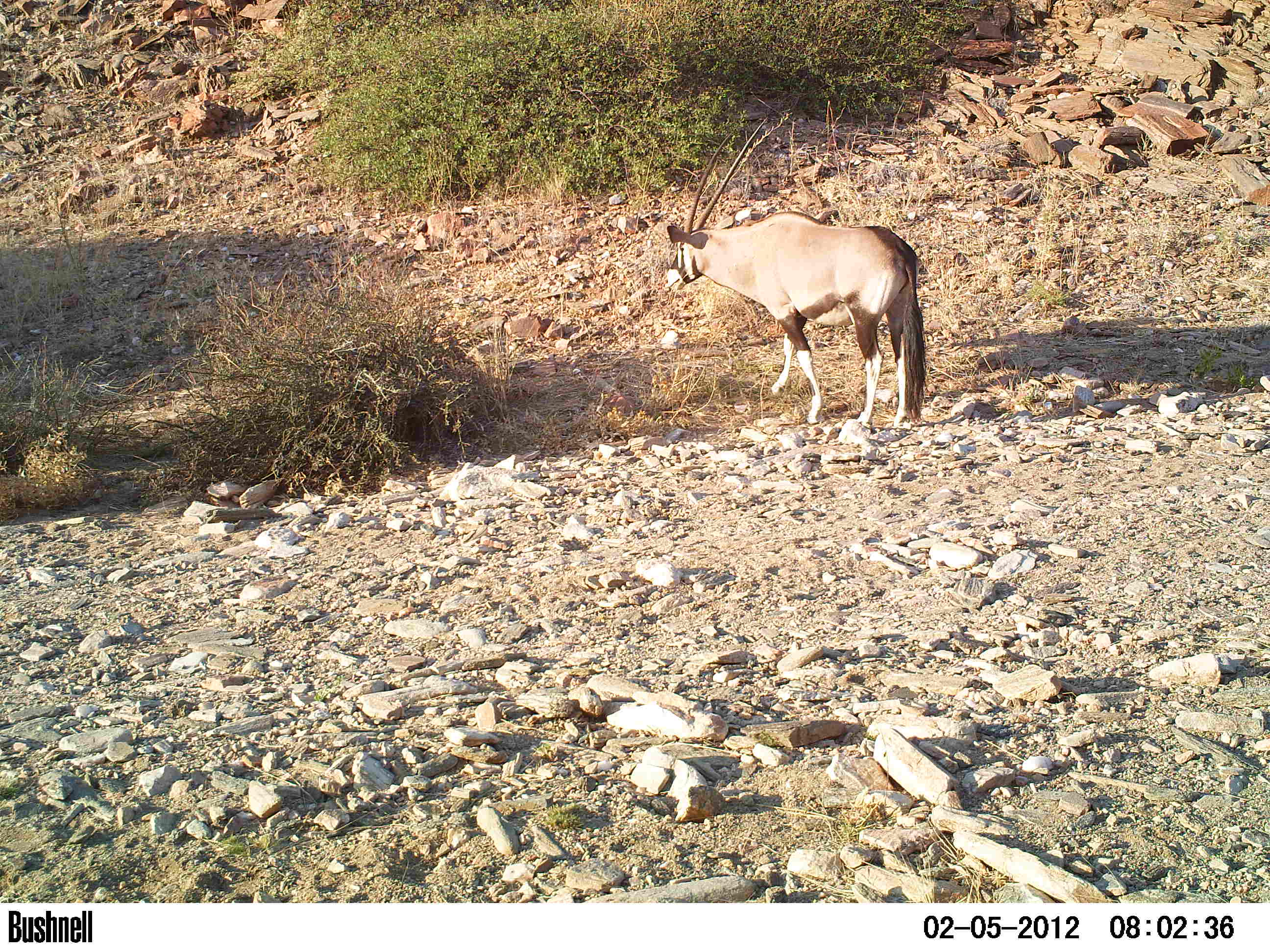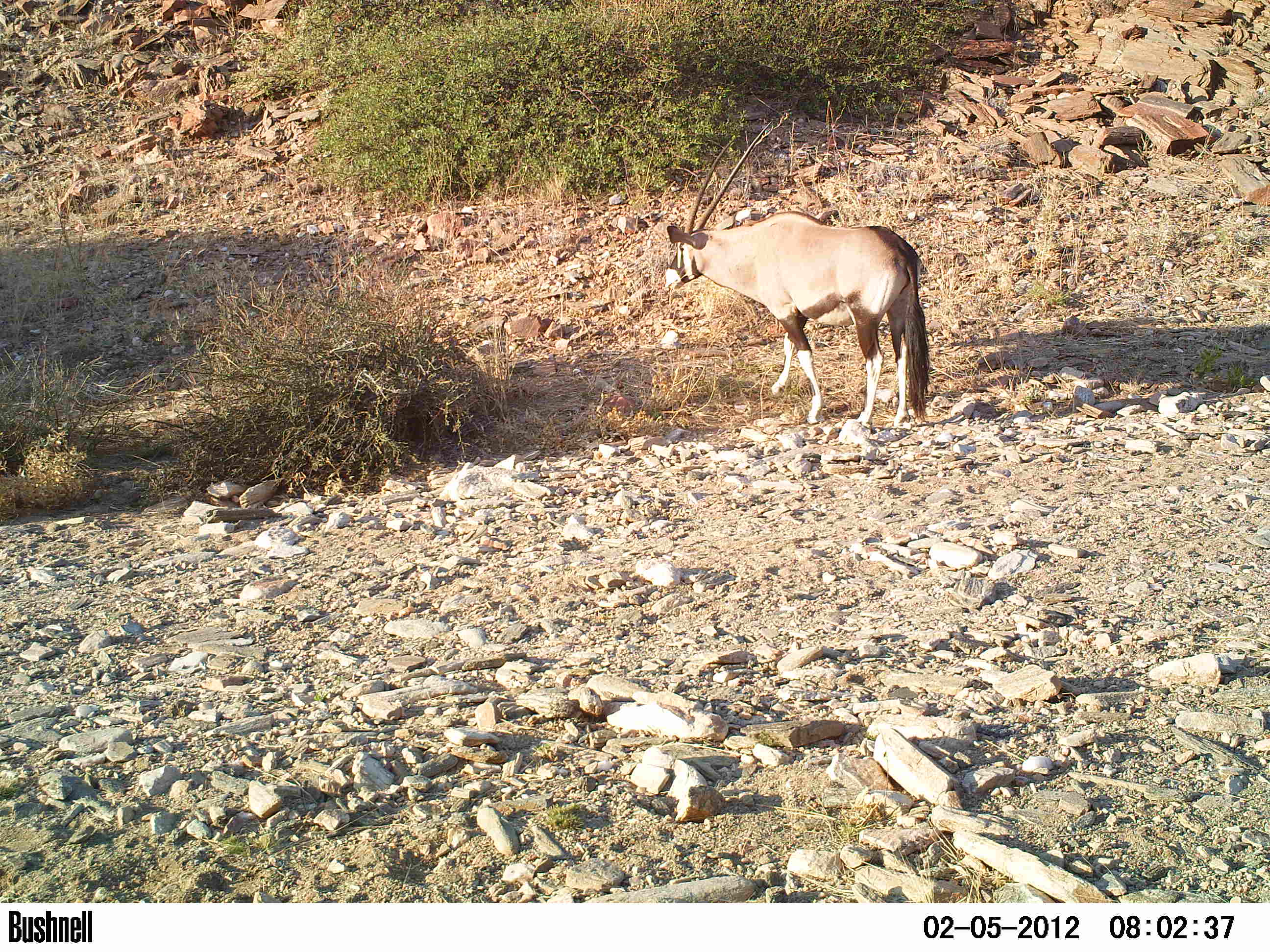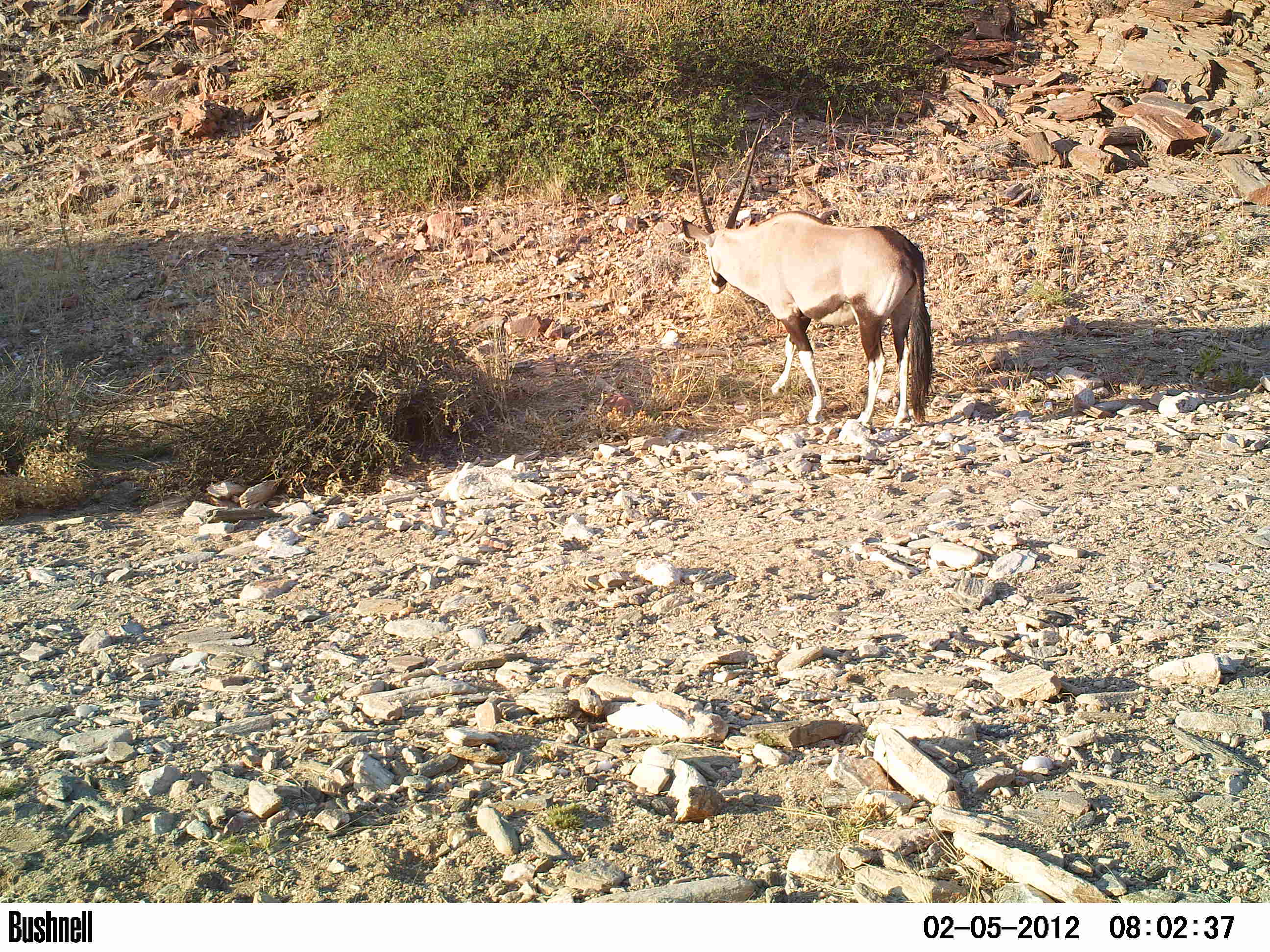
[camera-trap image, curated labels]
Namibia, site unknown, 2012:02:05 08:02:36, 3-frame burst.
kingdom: Animalia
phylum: Chordata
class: Mammalia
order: Artiodactyla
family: Bovidae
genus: Oryx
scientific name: Oryx gazella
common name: gemsbok